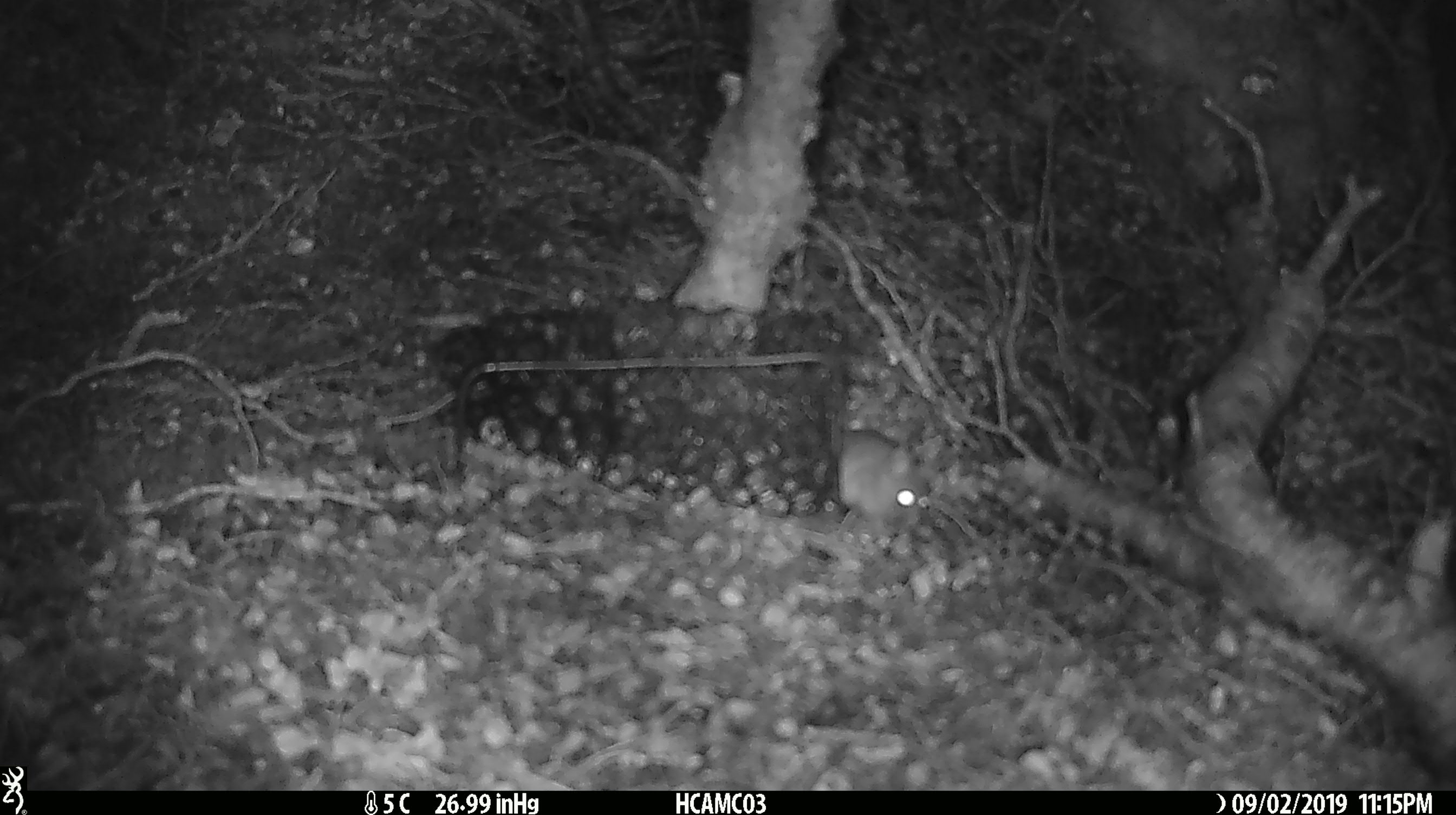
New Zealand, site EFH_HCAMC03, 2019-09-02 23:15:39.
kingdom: Animalia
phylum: Chordata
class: Mammalia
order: Rodentia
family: Muridae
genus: Mus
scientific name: Mus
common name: mouse